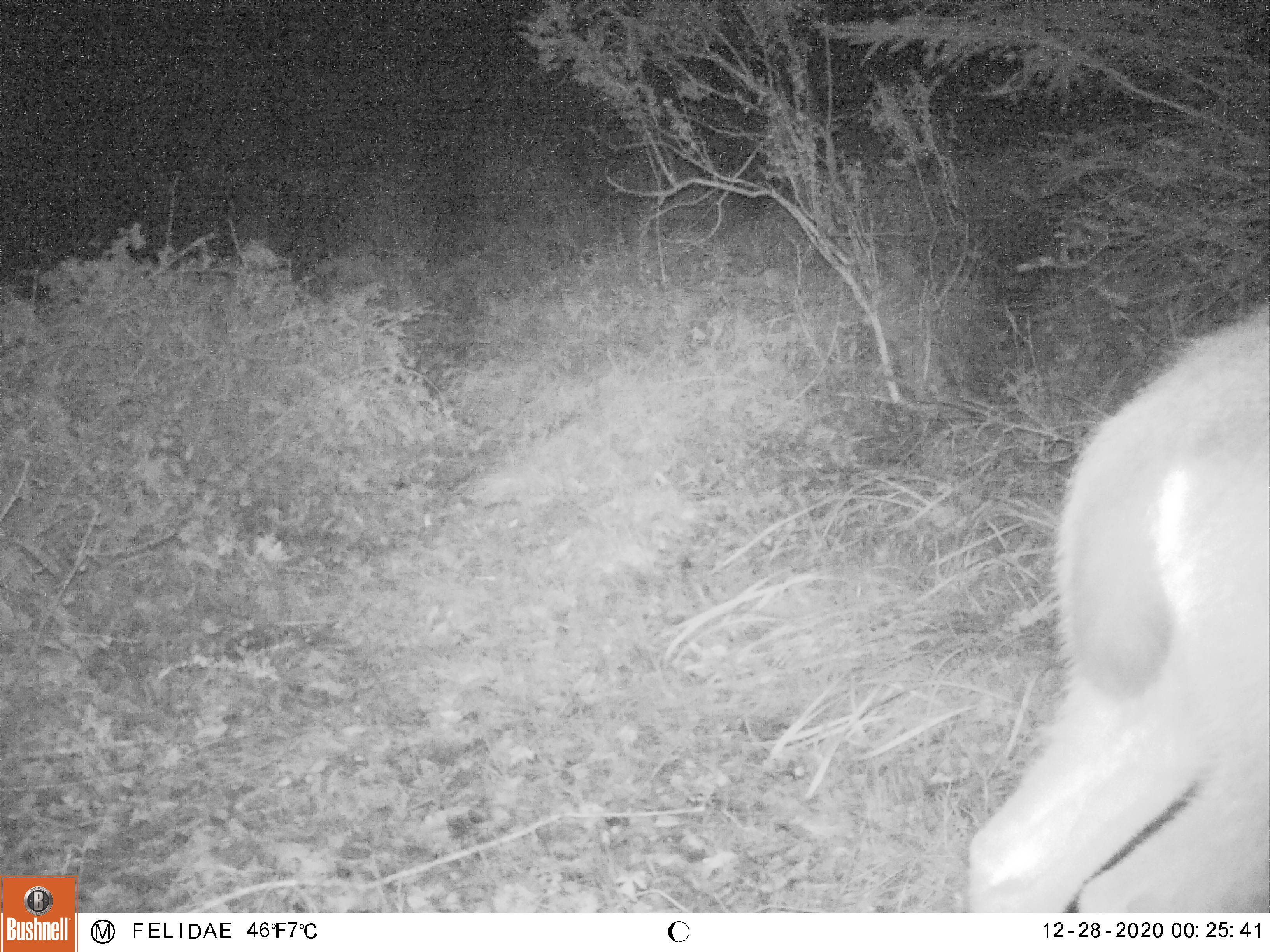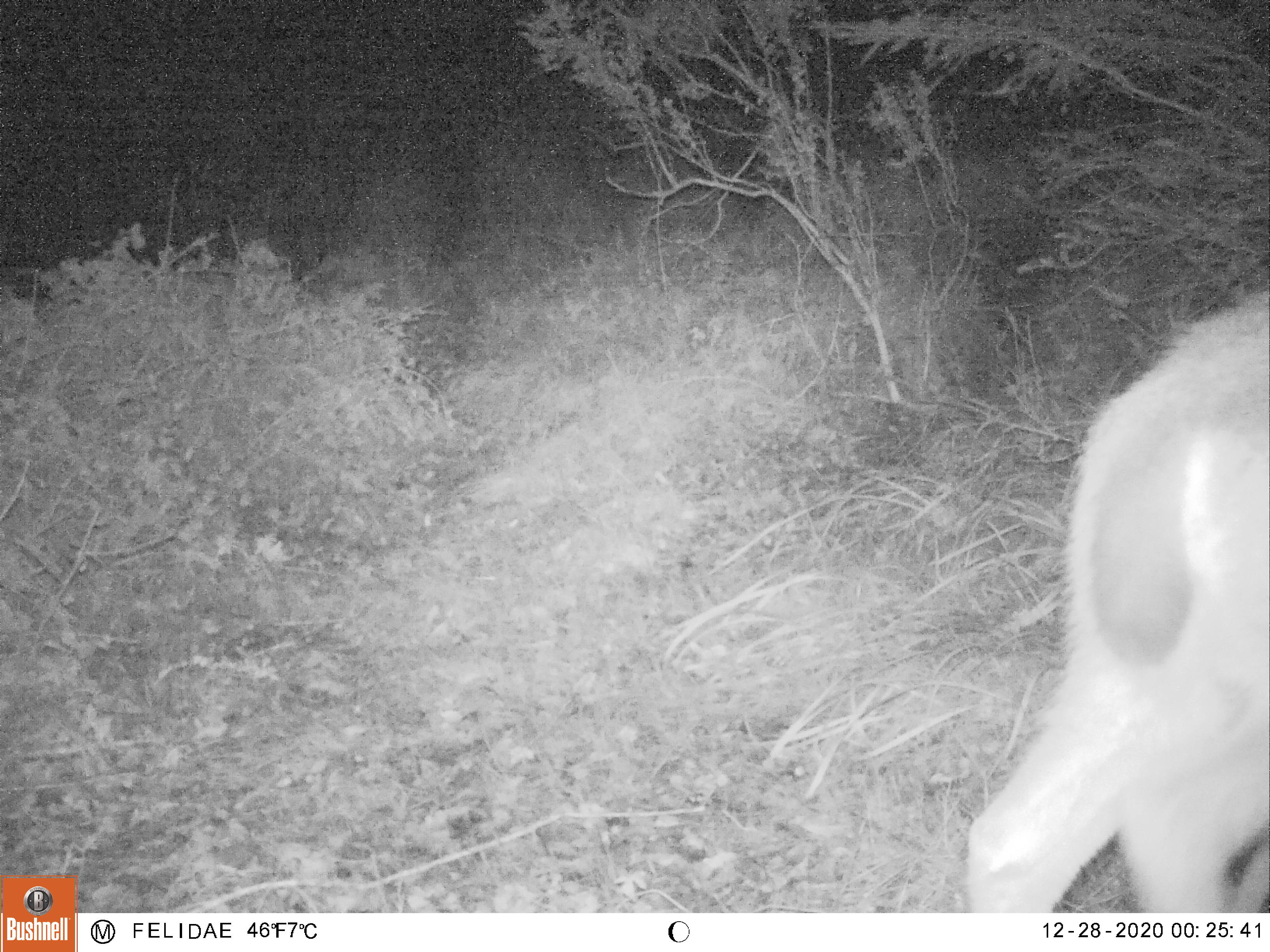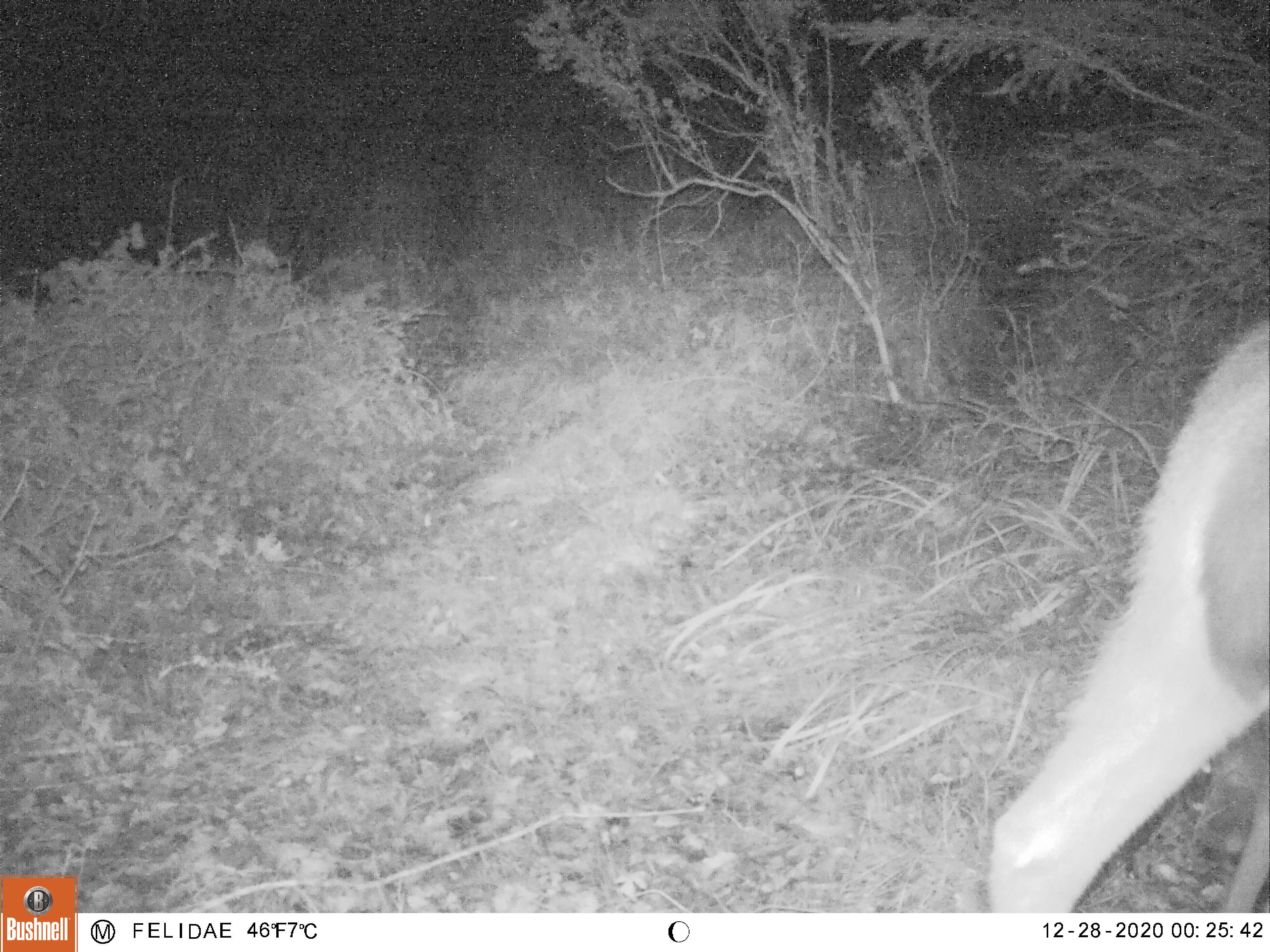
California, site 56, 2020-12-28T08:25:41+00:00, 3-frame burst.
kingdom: Animalia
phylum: Chordata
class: Mammalia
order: Artiodactyla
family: Cervidae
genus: Odocoileus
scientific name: Odocoileus hemionus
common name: mule deer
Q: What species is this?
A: Mule deer (Odocoileus hemionus).